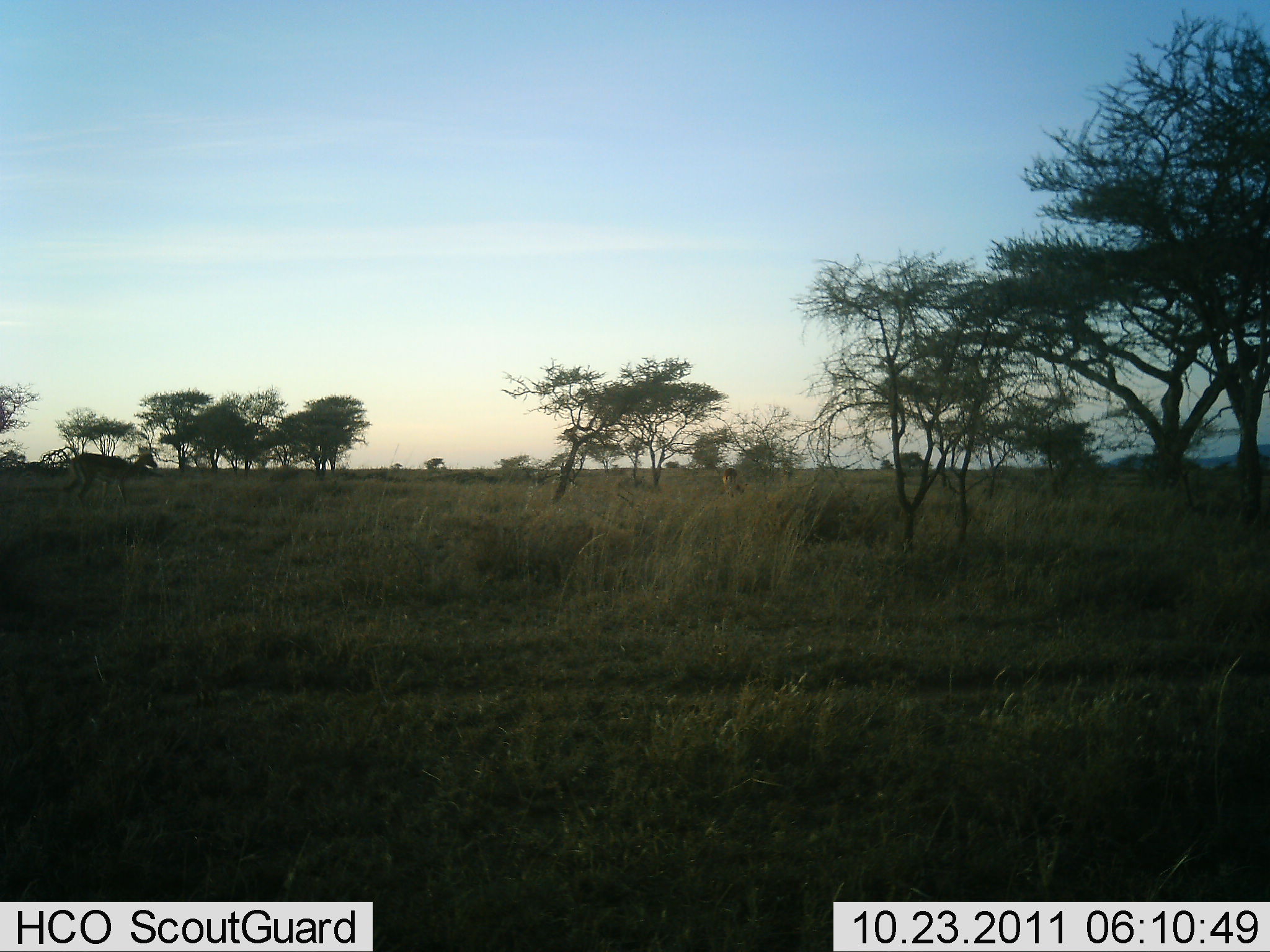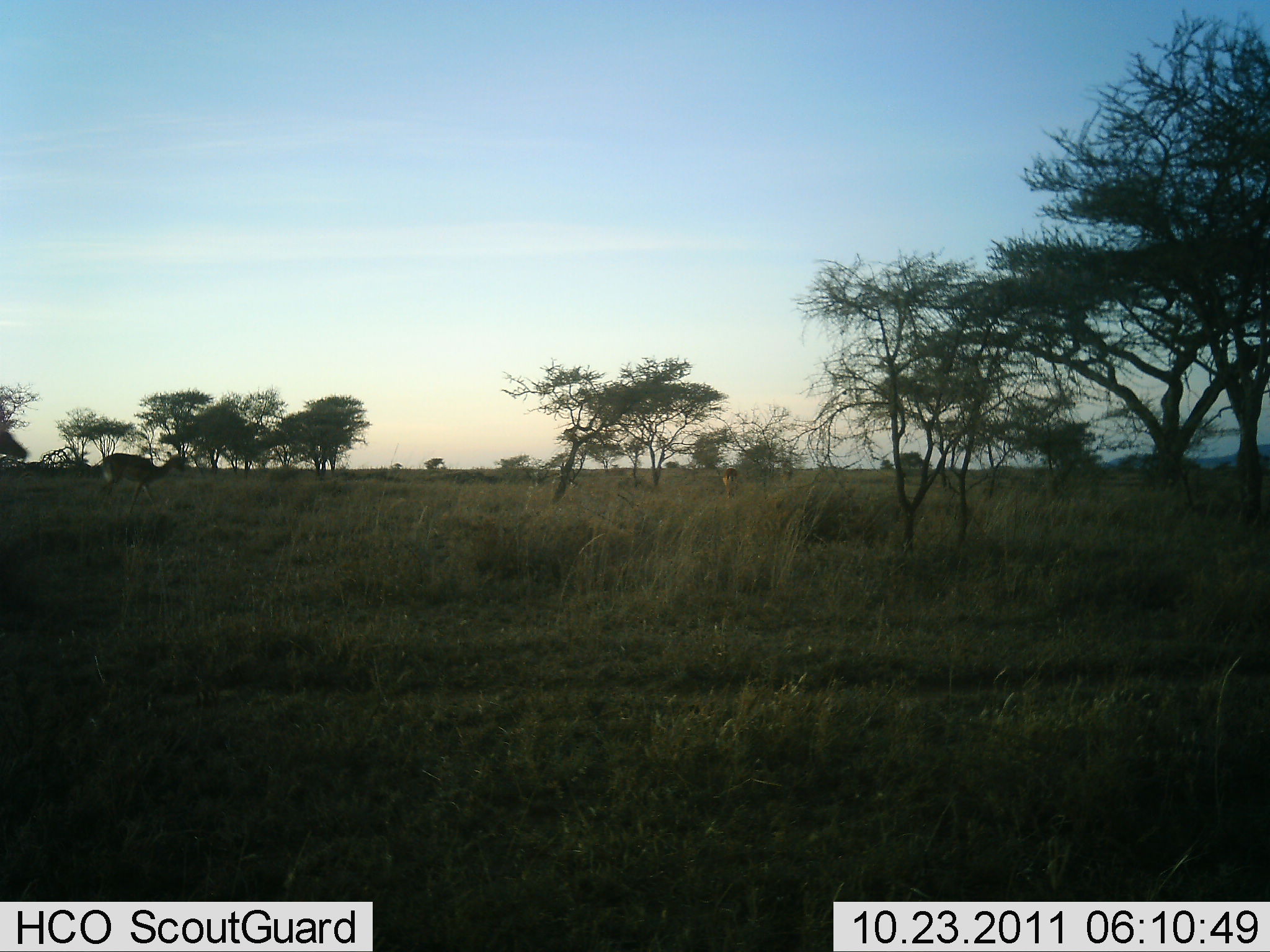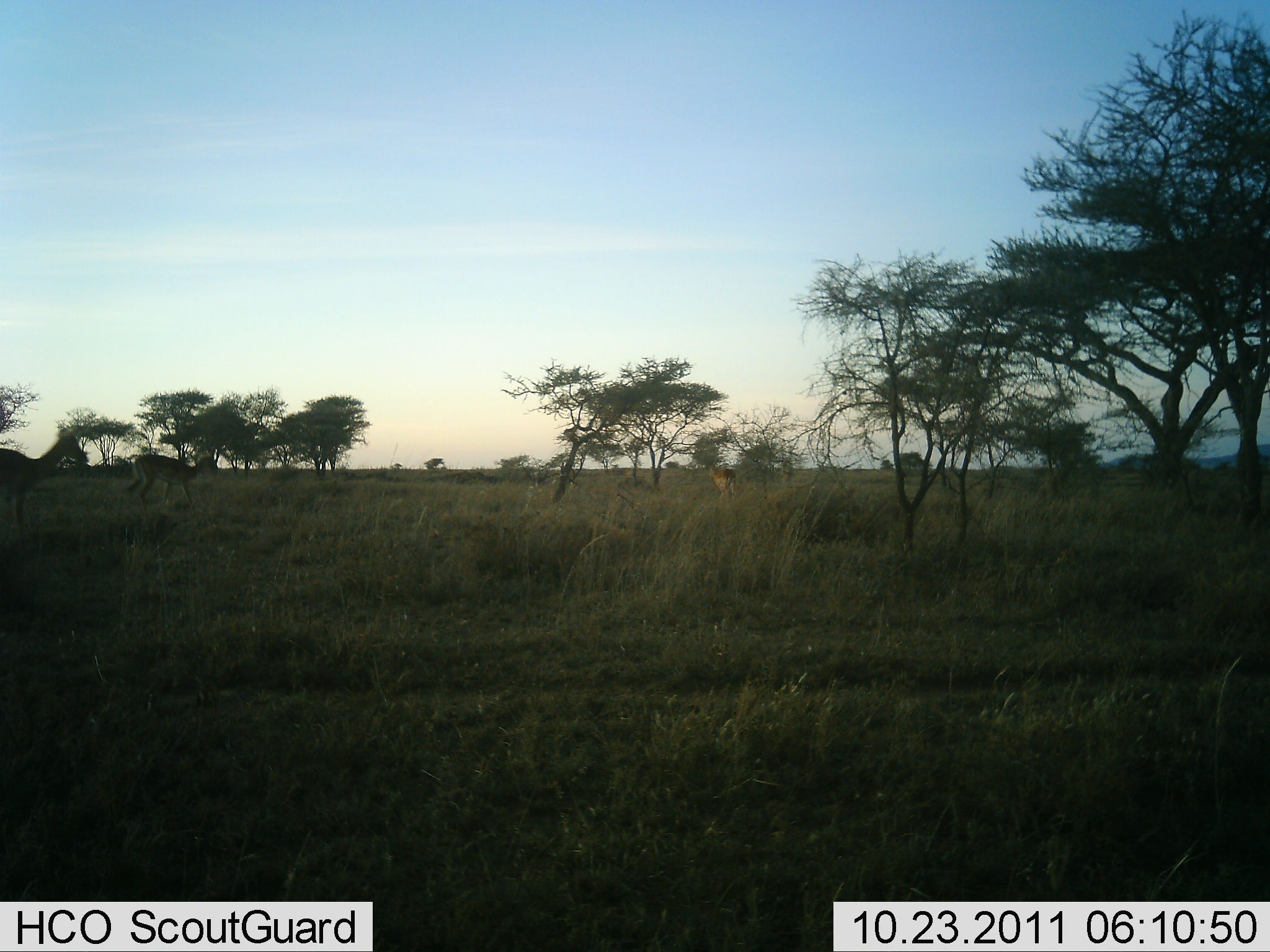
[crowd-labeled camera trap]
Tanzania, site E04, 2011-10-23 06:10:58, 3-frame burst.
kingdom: Animalia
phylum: Chordata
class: Mammalia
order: Artiodactyla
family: Bovidae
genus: Nanger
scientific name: Nanger granti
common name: grant's gazelle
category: gazellegrants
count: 3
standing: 0%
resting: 0%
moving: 100%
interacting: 0%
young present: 0%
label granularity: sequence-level